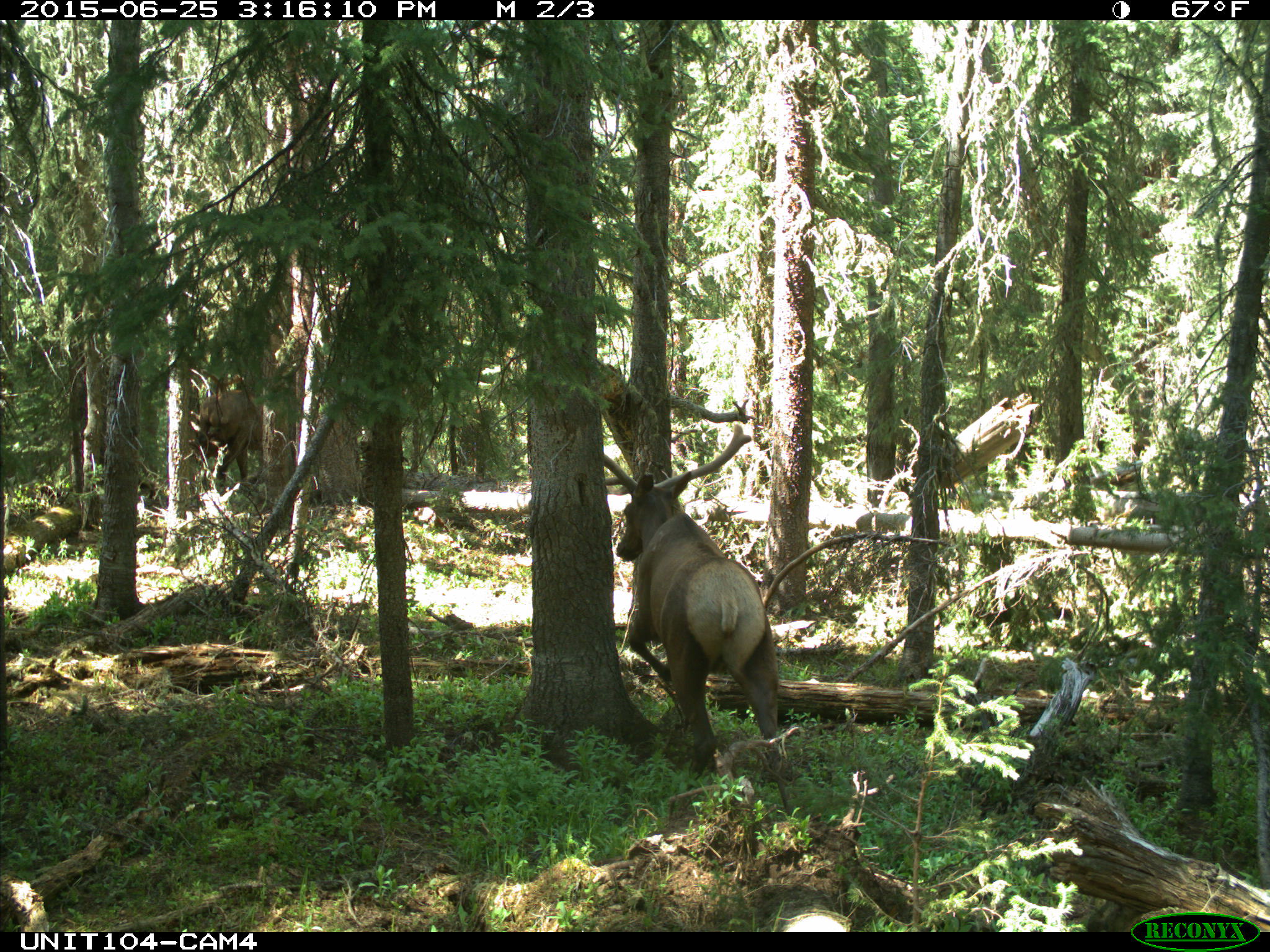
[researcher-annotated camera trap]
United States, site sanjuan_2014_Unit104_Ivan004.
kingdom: Animalia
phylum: Chordata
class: Mammalia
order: Artiodactyla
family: Cervidae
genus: Cervus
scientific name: Cervus elaphus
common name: red deer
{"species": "Cervus elaphus (red deer)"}